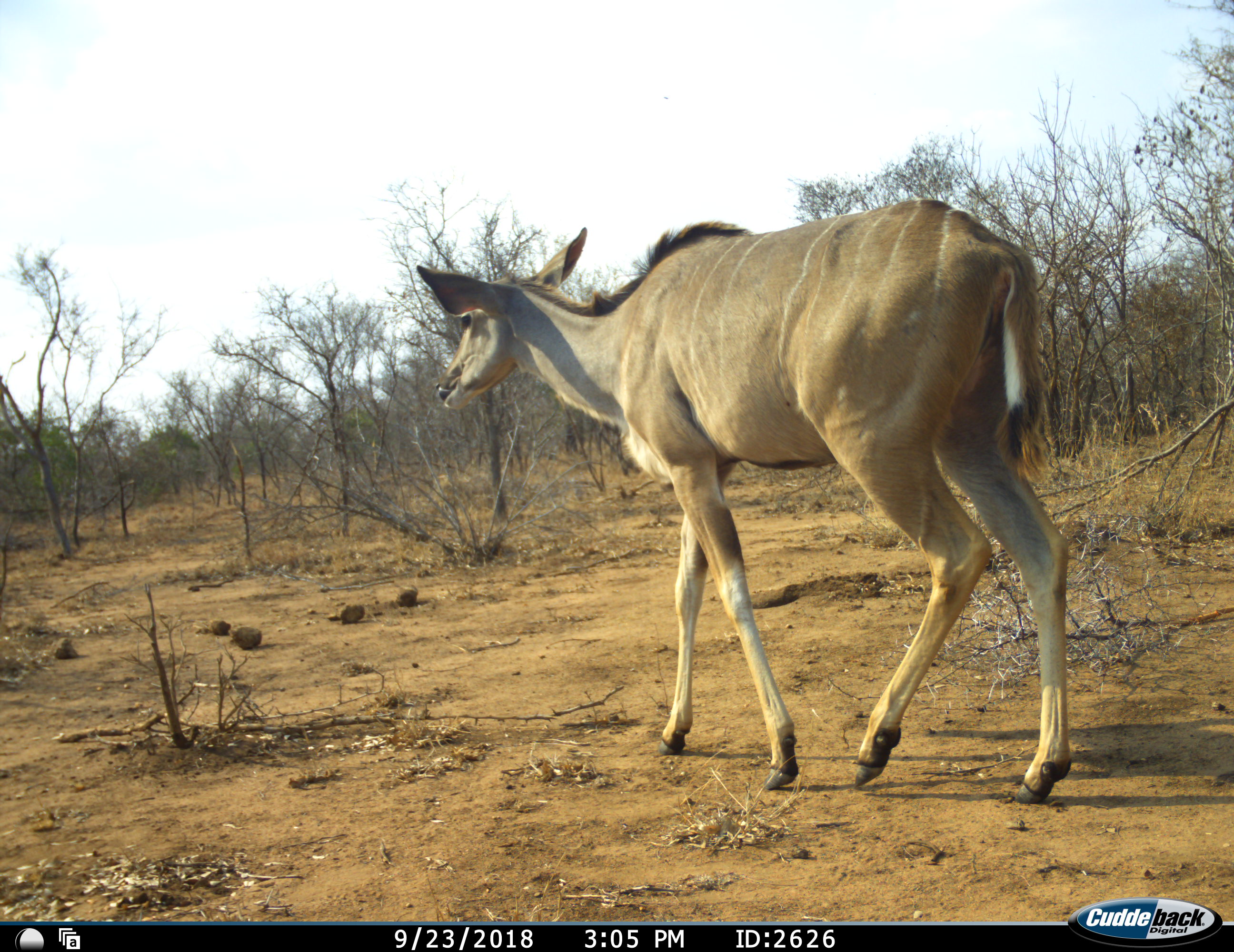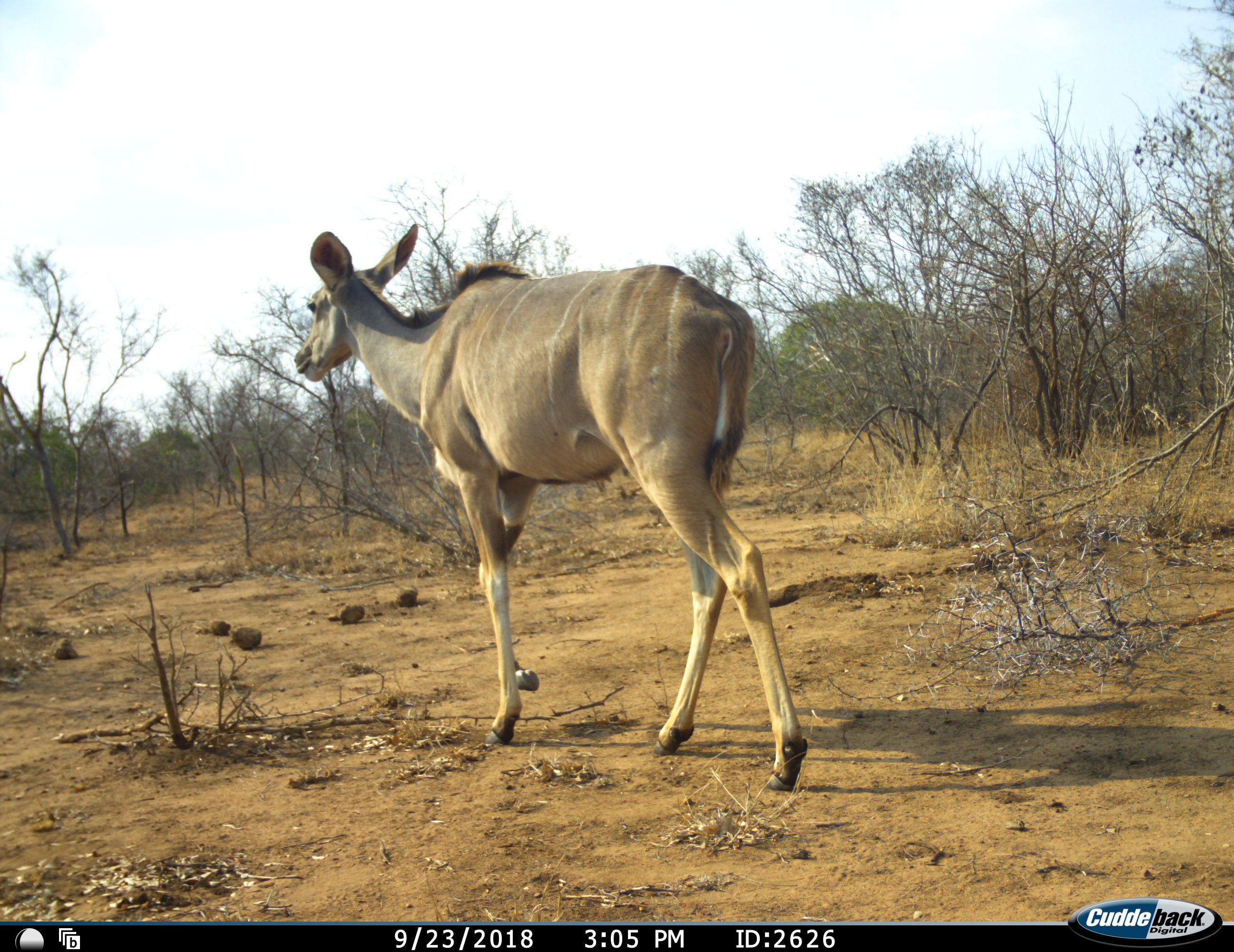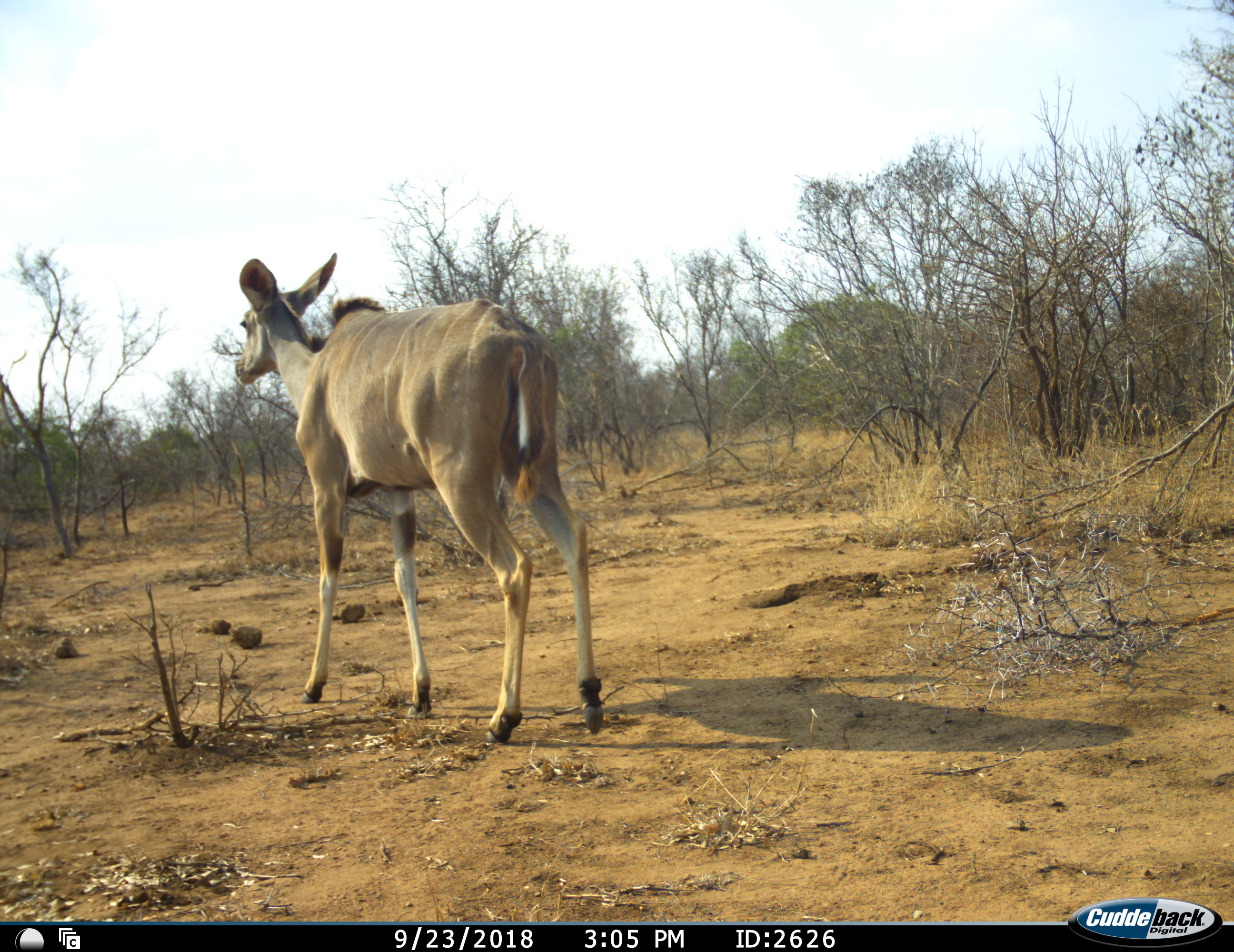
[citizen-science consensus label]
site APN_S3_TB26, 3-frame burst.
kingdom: Animalia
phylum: Chordata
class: Mammalia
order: Artiodactyla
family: Bovidae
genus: Tragelaphus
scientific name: Tragelaphus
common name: kudu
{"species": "kudu (Tragelaphus)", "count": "1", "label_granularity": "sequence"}